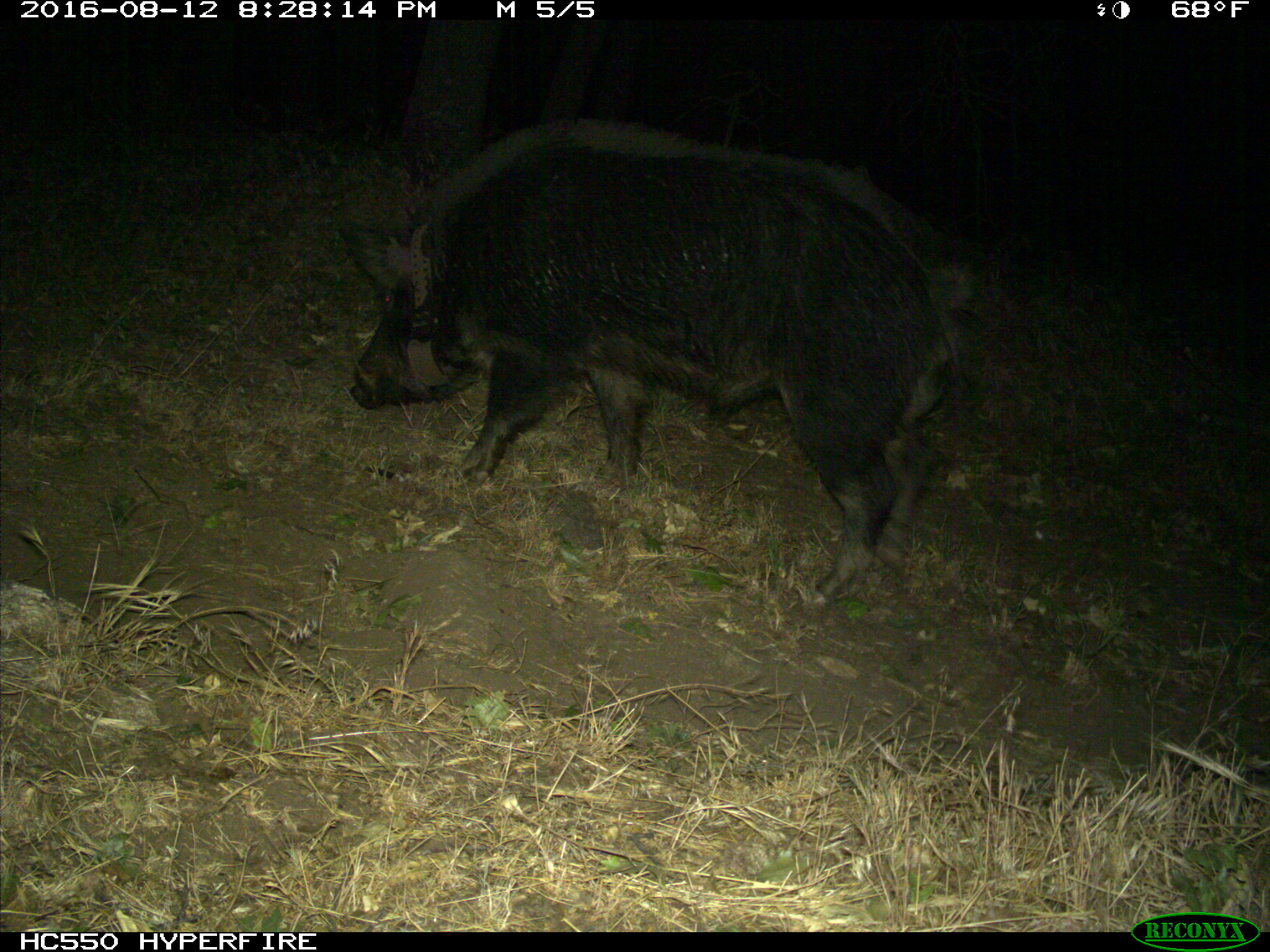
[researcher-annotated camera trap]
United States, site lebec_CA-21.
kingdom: Animalia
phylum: Chordata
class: Mammalia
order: Artiodactyla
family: Suidae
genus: Sus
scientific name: Sus scrofa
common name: wild boar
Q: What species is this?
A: Sus scrofa (wild boar).